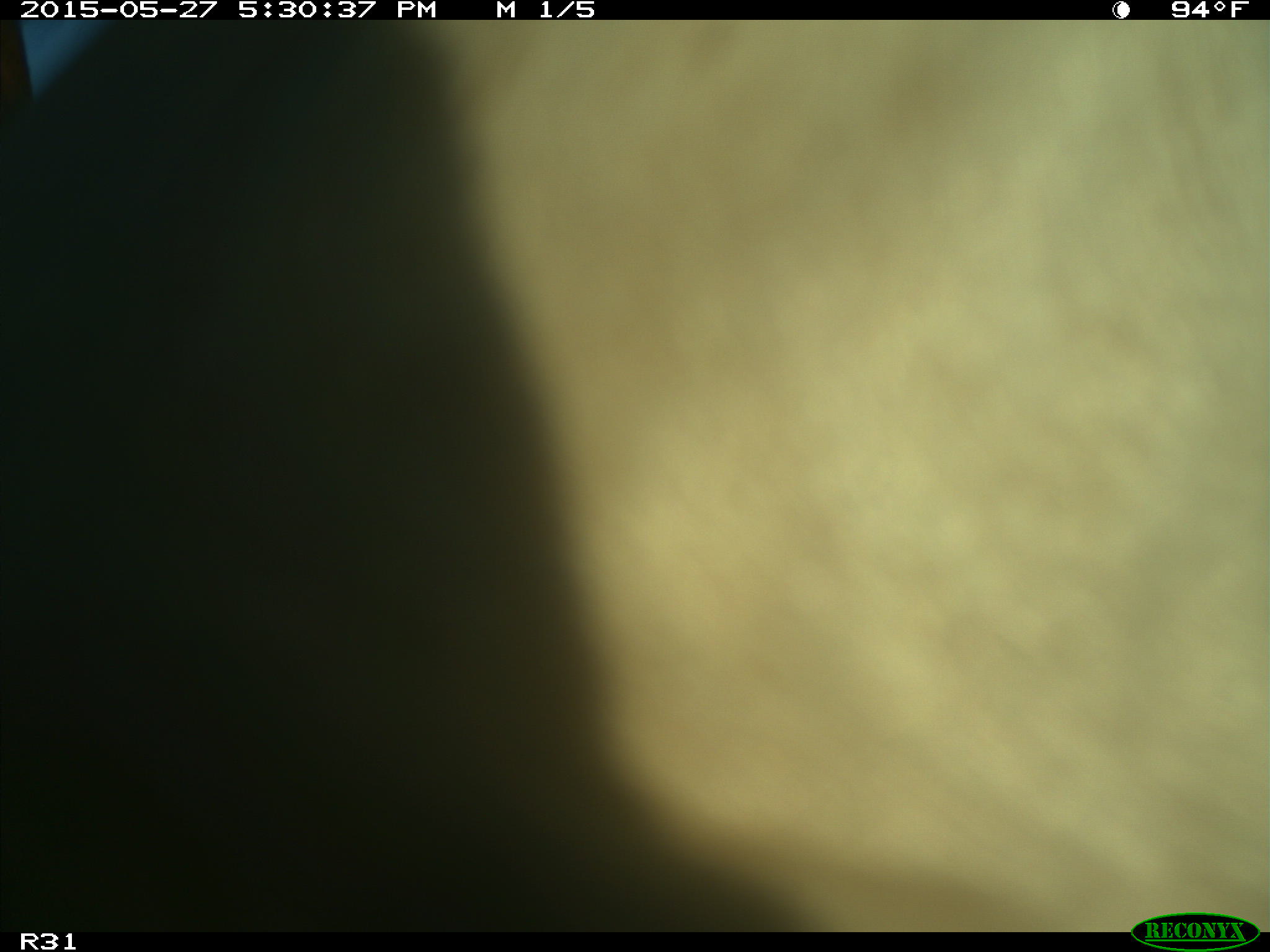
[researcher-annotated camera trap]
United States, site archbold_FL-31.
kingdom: Animalia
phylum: Chordata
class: Mammalia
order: Artiodactyla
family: Bovidae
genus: Bos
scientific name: Bos taurus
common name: domestic cow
Bos taurus (domestic cow).